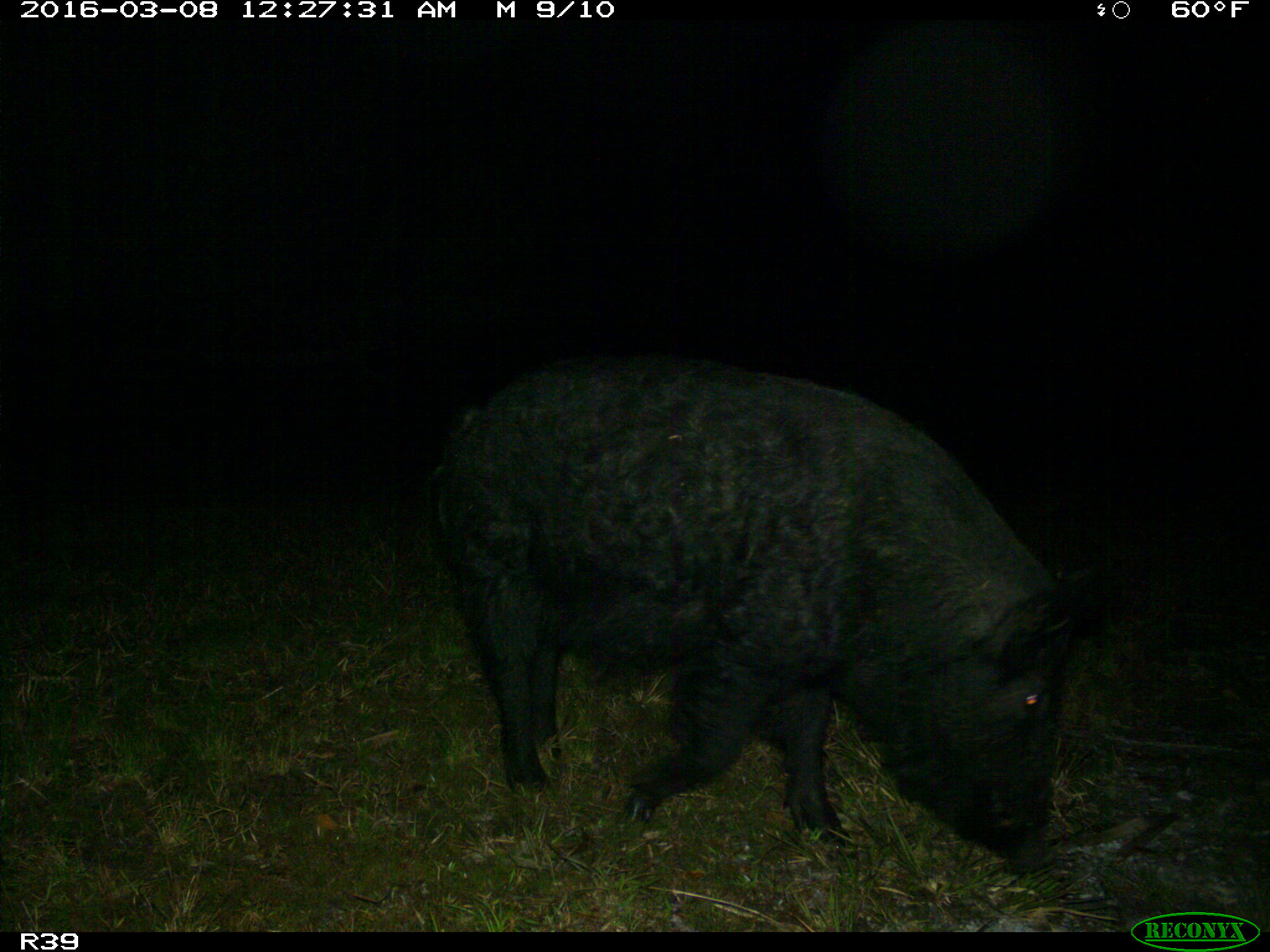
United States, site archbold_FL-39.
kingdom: Animalia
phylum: Chordata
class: Mammalia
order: Artiodactyla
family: Suidae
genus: Sus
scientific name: Sus scrofa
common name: wild boar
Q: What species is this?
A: Sus scrofa (wild boar).